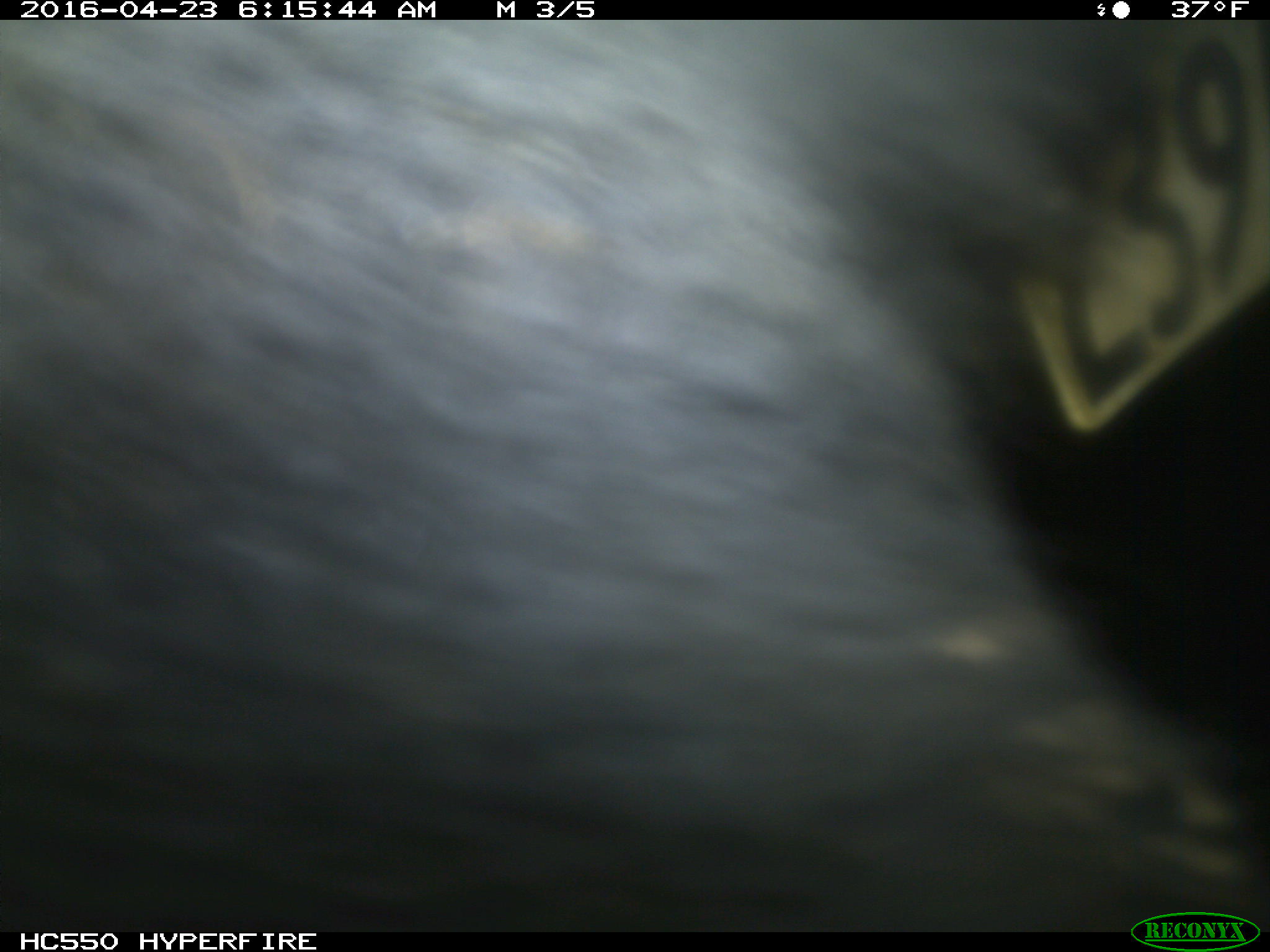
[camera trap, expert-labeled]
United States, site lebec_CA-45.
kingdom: Animalia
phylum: Chordata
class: Mammalia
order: Artiodactyla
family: Bovidae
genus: Bos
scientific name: Bos taurus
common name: domestic cow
Bos taurus (domestic cow).